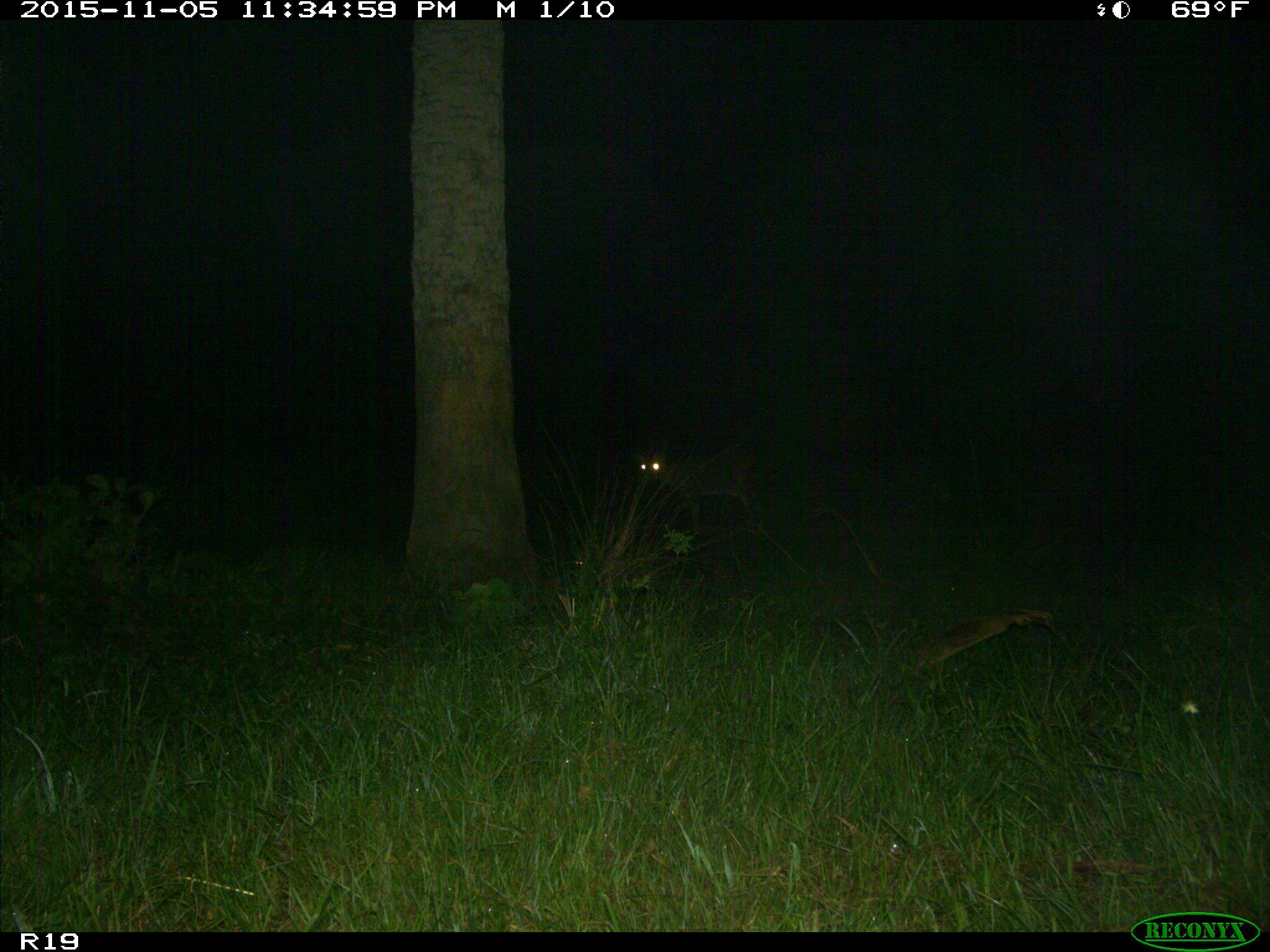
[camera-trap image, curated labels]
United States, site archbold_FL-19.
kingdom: Animalia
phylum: Chordata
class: Mammalia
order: Artiodactyla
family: Cervidae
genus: Odocoileus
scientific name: Odocoileus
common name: deer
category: unidentified deer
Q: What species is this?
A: Unidentified deer (deer) (Odocoileus).